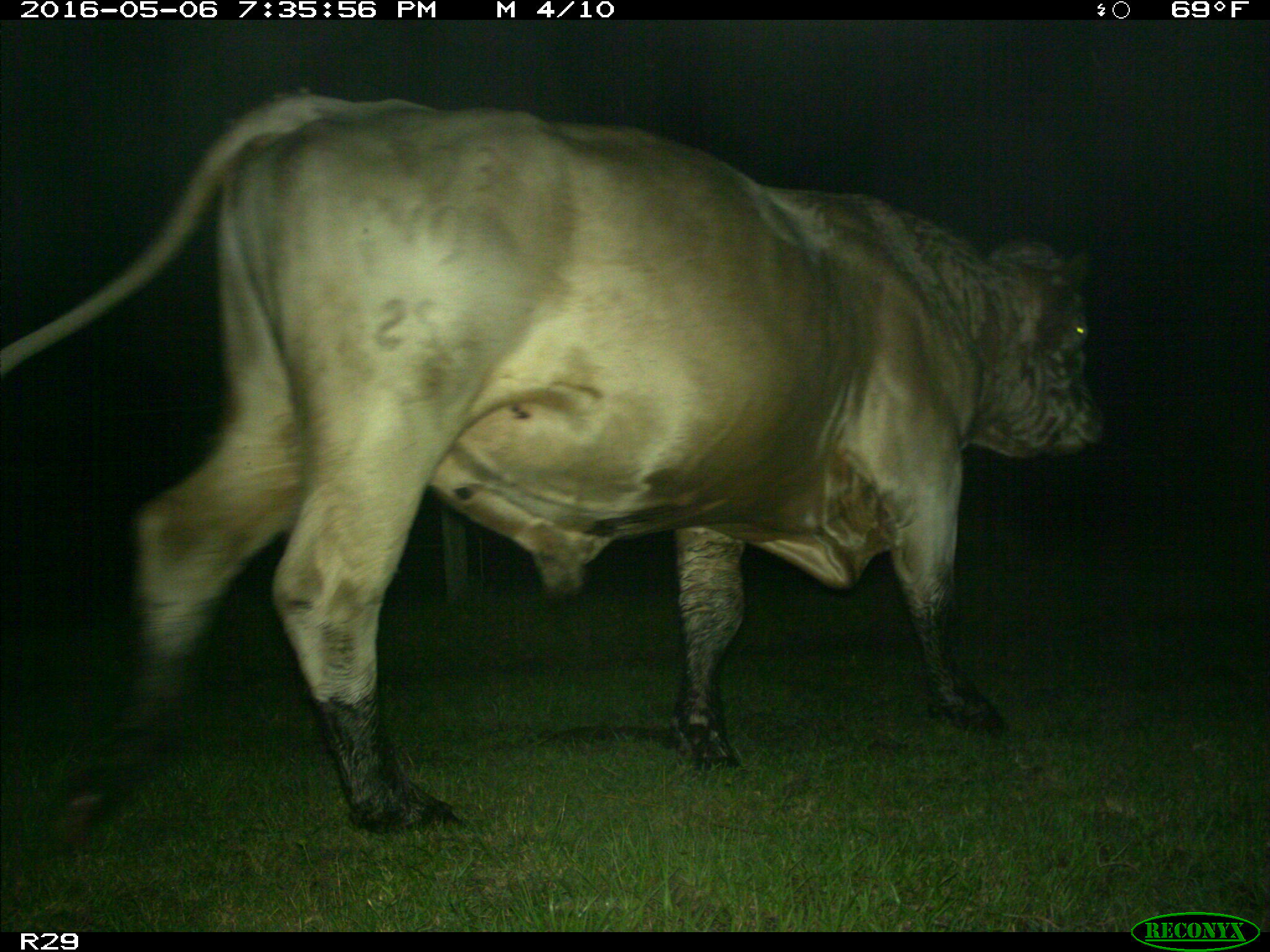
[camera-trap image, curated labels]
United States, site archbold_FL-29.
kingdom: Animalia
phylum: Chordata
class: Mammalia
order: Artiodactyla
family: Bovidae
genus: Bos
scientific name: Bos taurus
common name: domestic cow